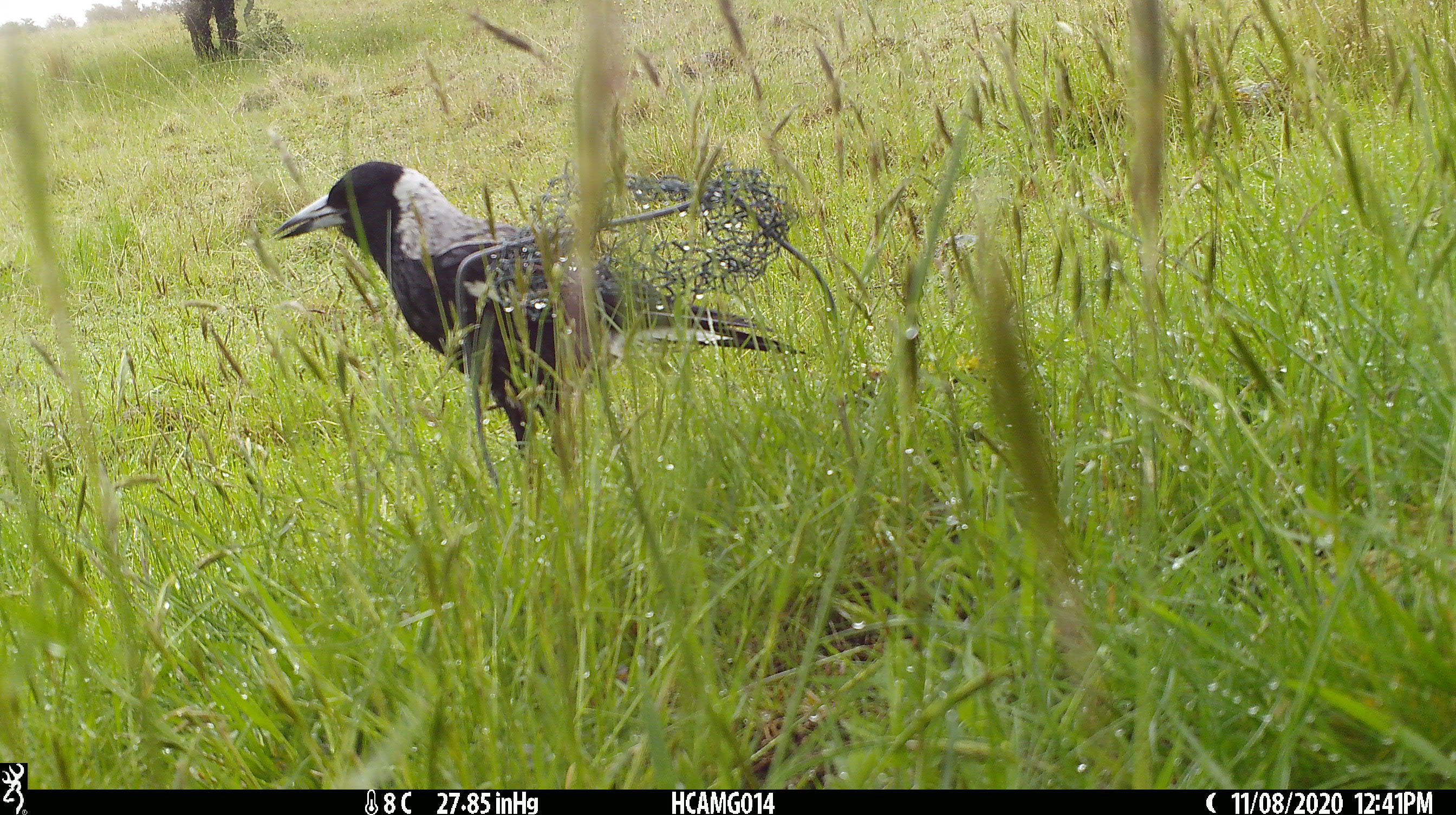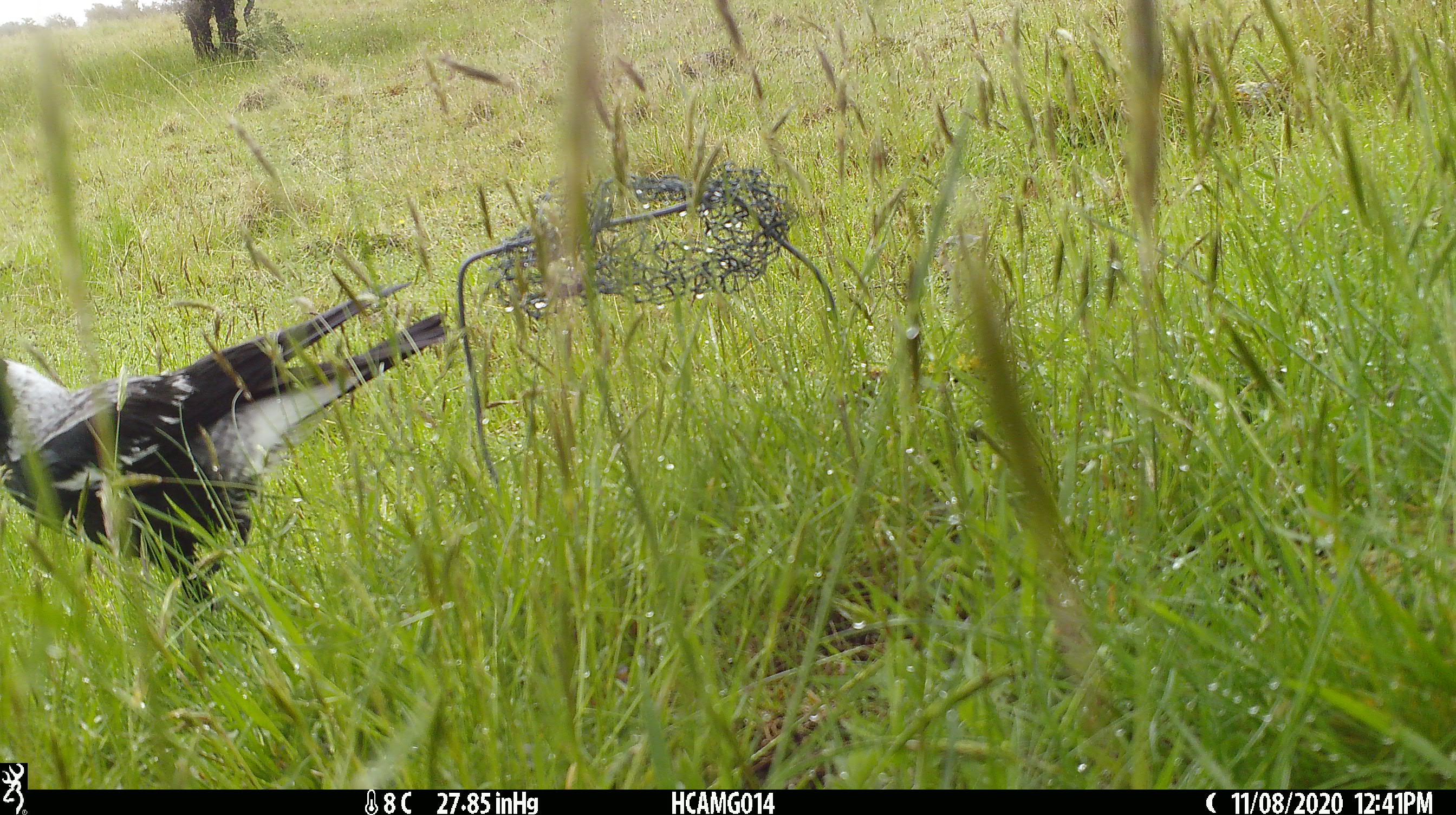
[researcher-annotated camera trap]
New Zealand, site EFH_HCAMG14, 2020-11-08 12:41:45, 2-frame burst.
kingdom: Animalia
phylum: Chordata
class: Aves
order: Passeriformes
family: Artamidae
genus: Gymnorhina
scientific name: Gymnorhina tibicen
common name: australian magpie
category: magpie